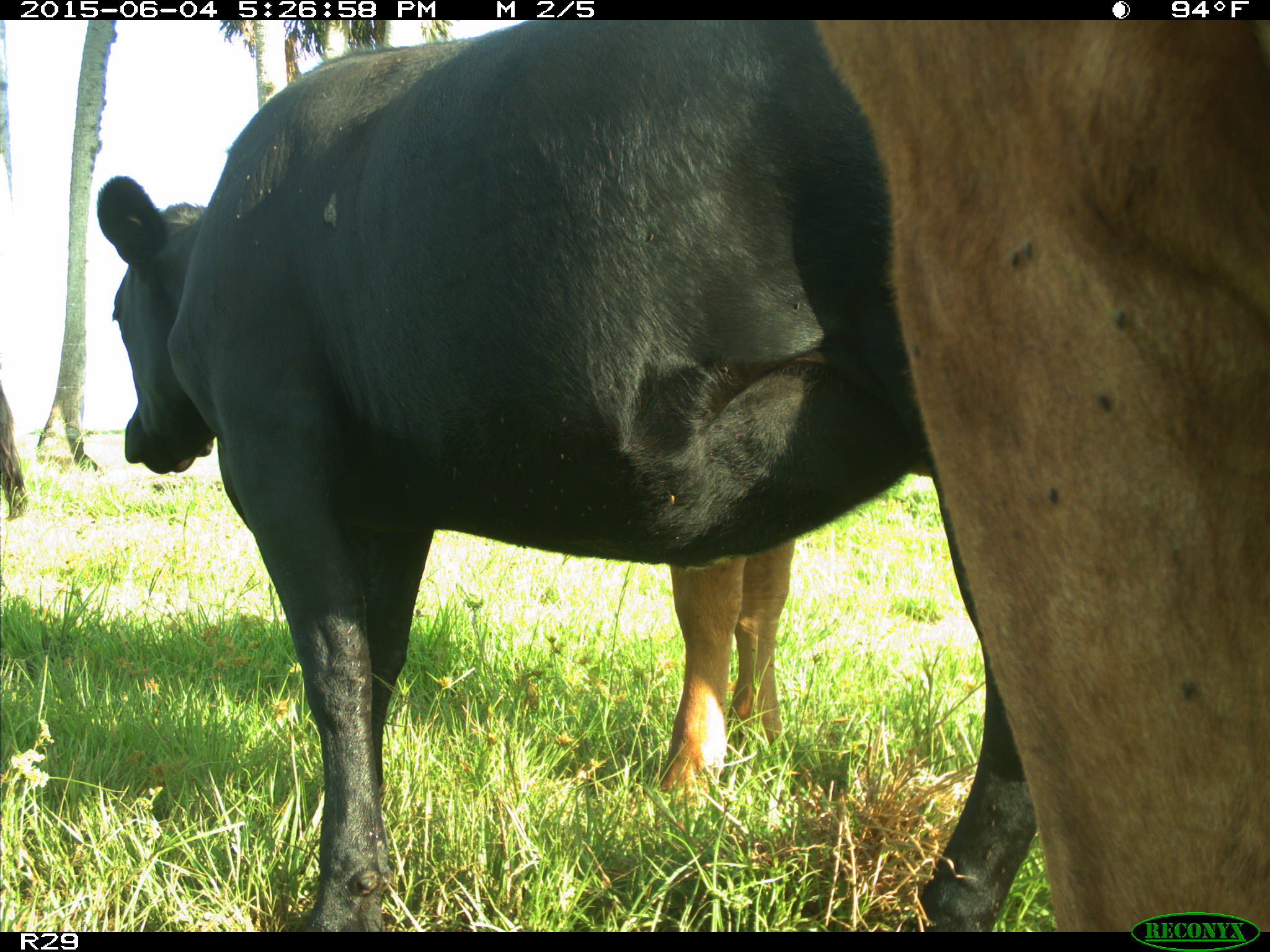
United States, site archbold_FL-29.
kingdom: Animalia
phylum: Chordata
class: Mammalia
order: Artiodactyla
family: Bovidae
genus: Bos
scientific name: Bos taurus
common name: domestic cow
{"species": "Bos taurus (domestic cow)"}